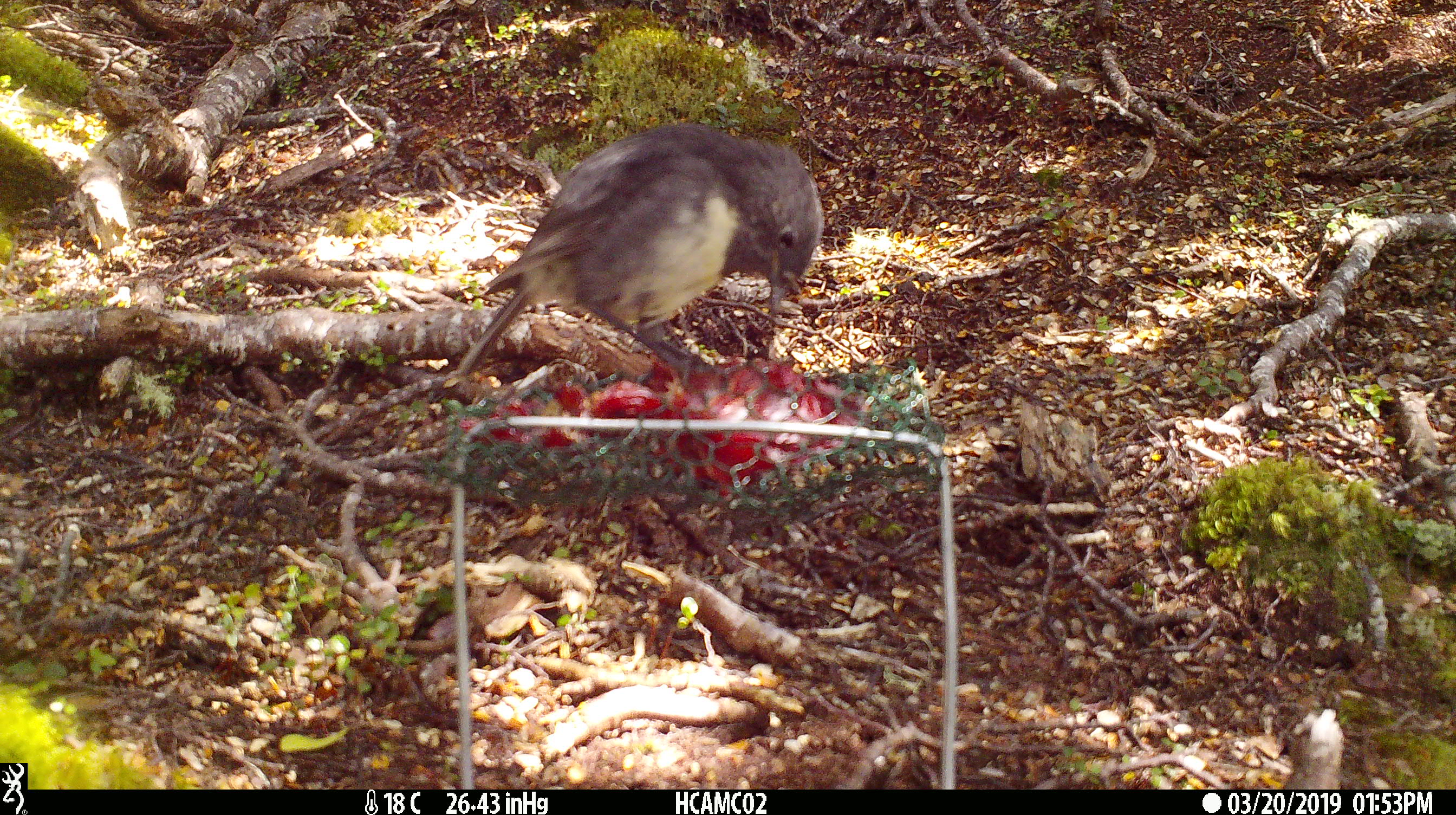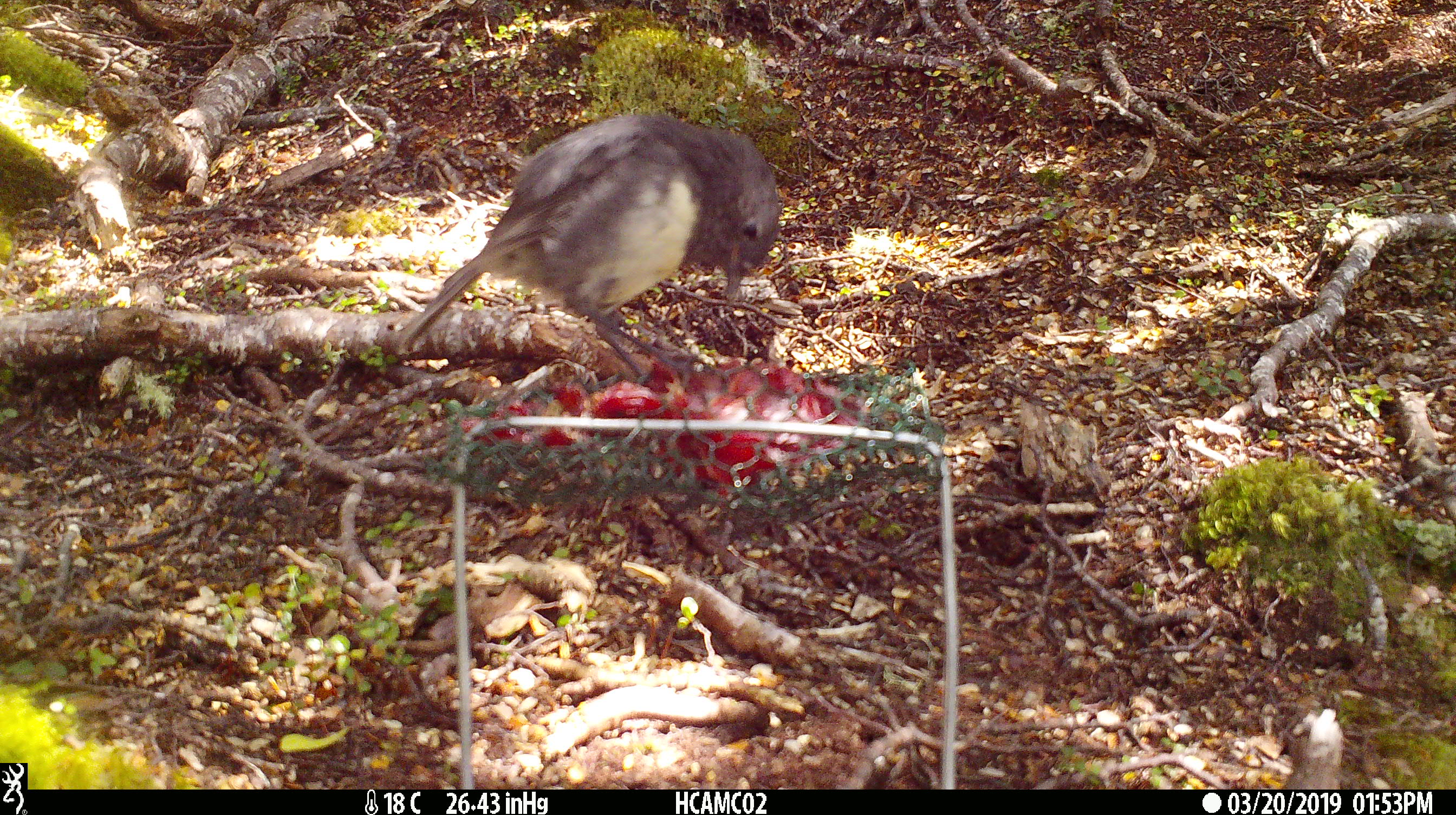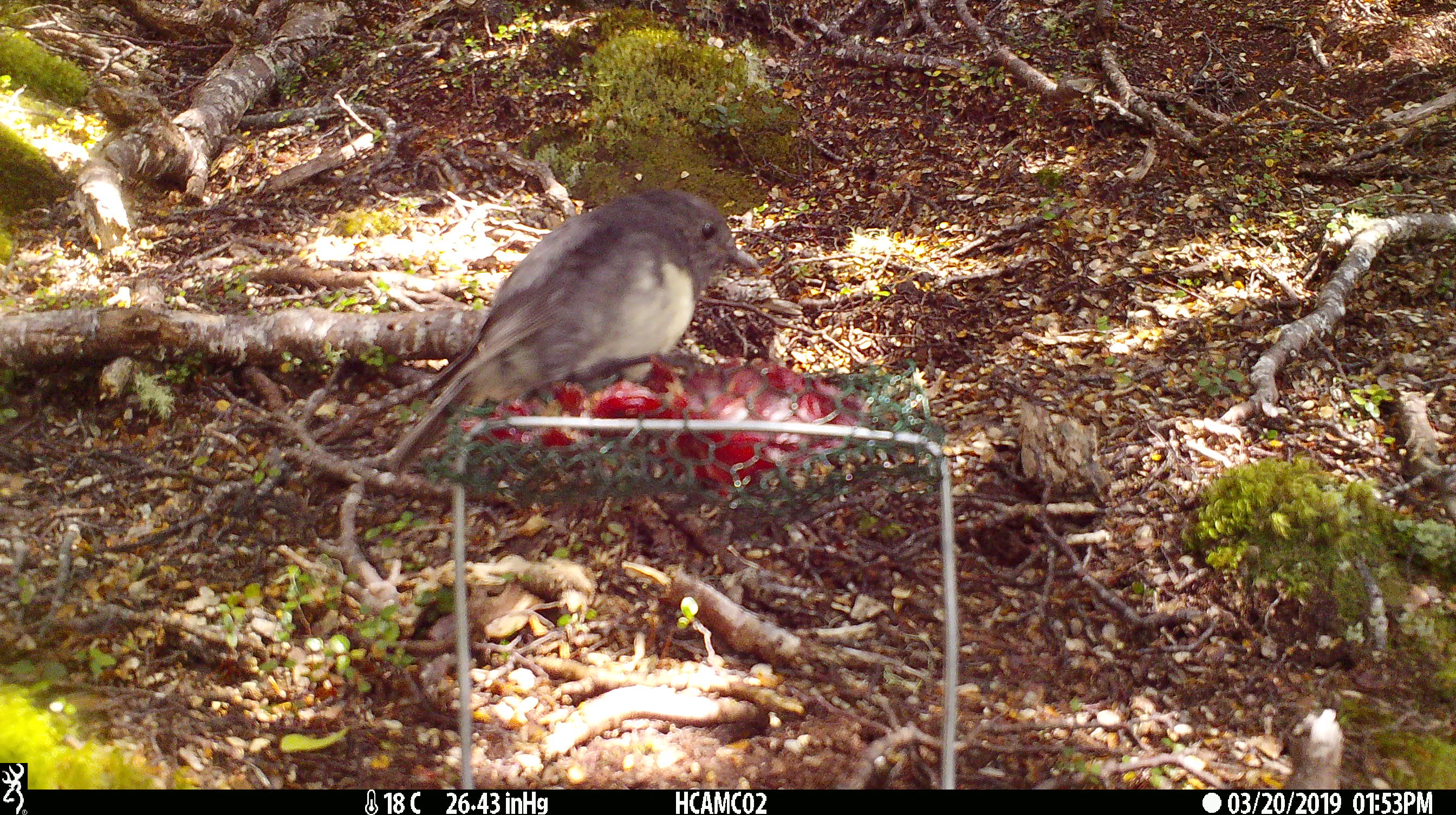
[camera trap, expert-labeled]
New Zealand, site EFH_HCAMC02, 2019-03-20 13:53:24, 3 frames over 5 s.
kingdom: Animalia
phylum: Chordata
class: Aves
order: Passeriformes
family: Petroicidae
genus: Petroica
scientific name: Petroica australis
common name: new zealand robin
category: robin